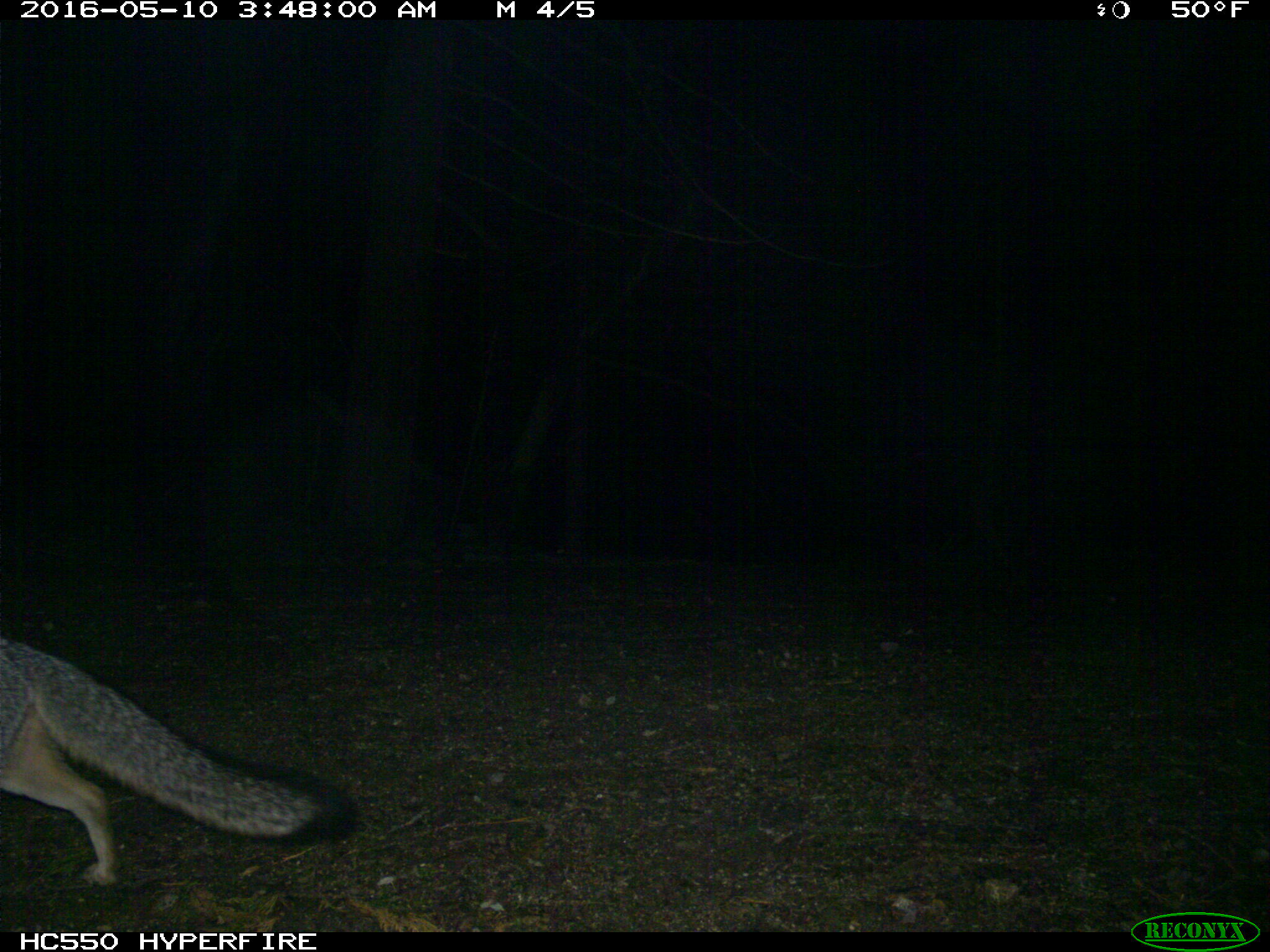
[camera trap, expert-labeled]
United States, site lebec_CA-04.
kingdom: Animalia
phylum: Chordata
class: Mammalia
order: Carnivora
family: Canidae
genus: Urocyon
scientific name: Urocyon cinereoargenteus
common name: gray fox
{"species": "Urocyon cinereoargenteus (gray fox)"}